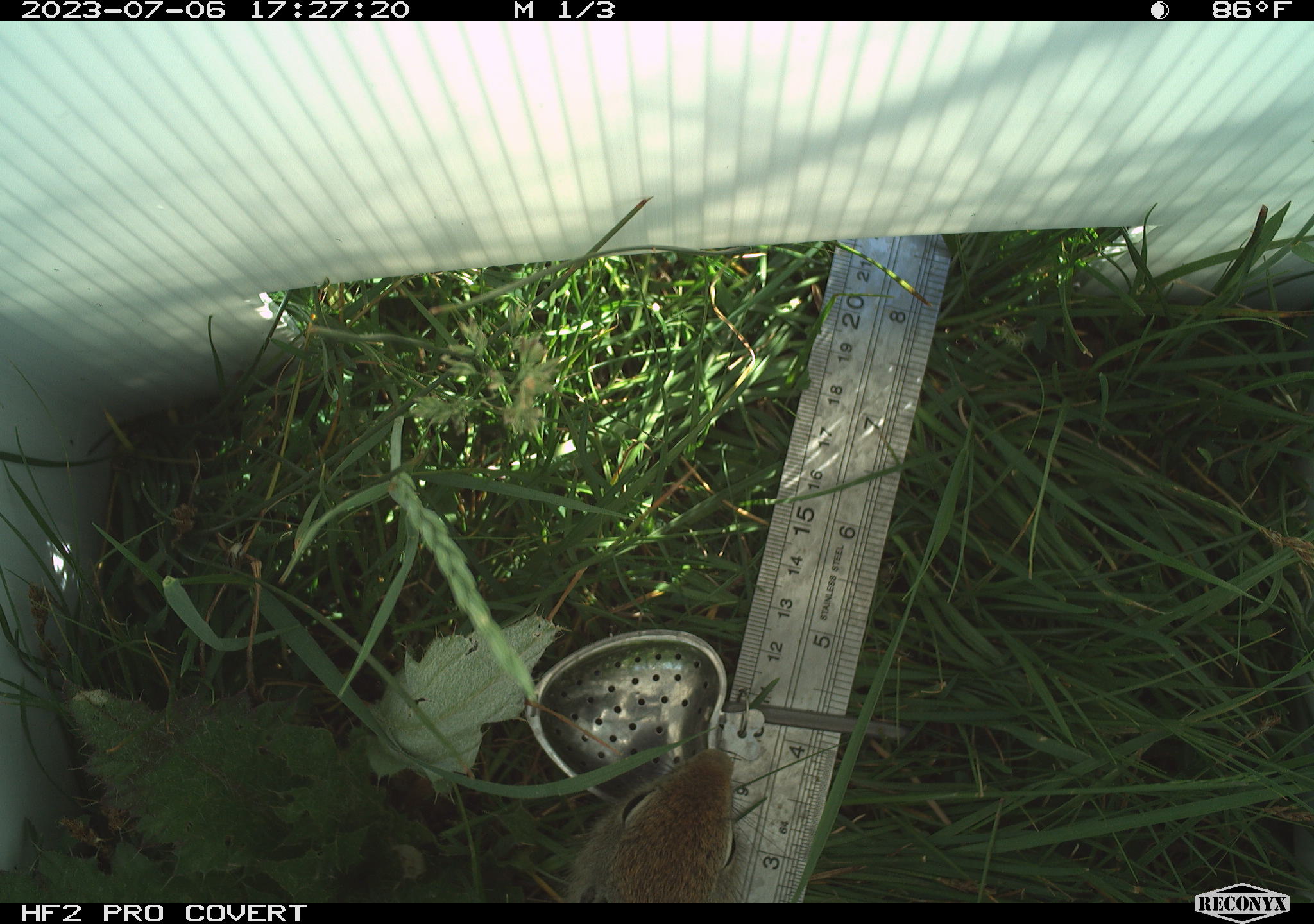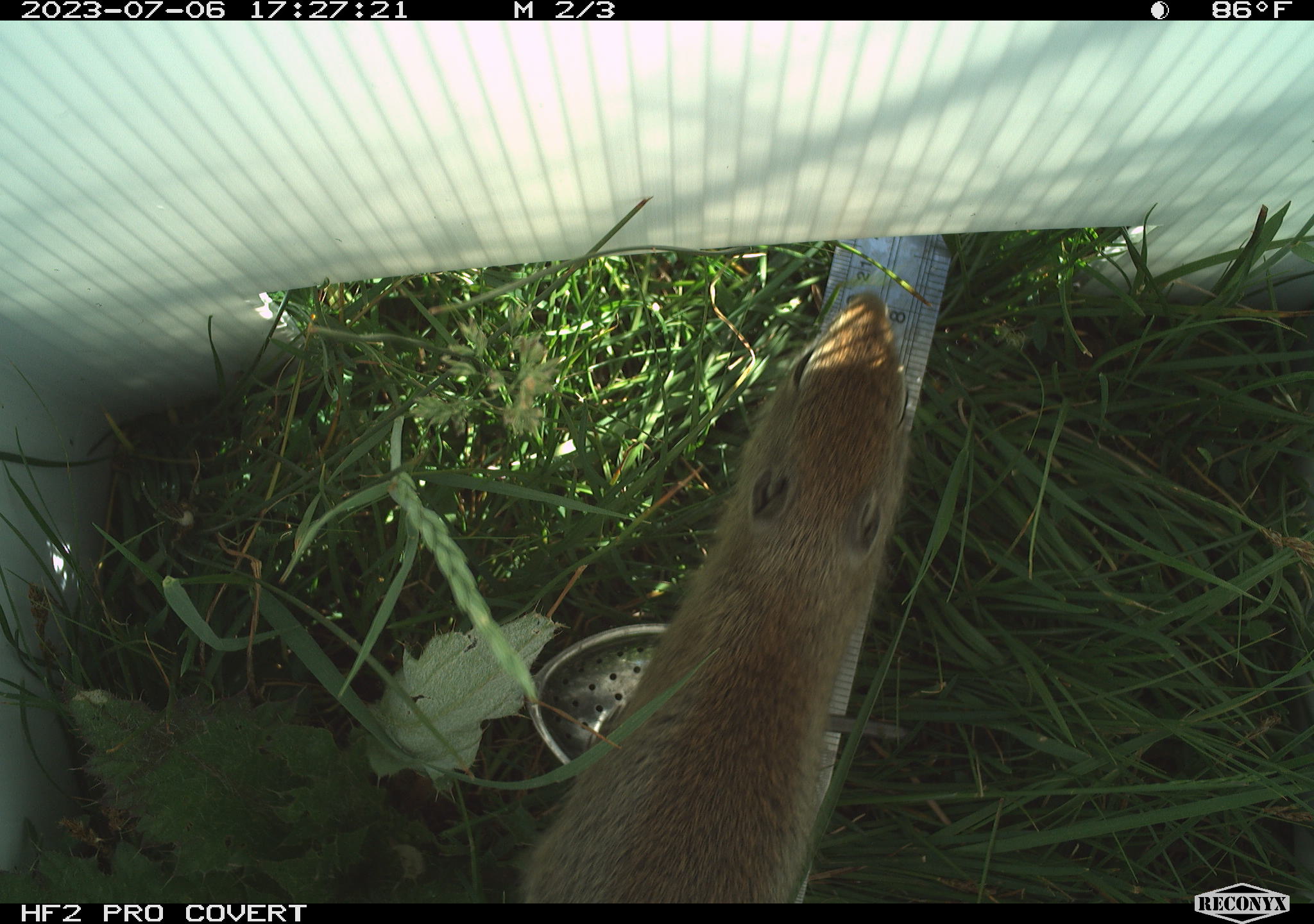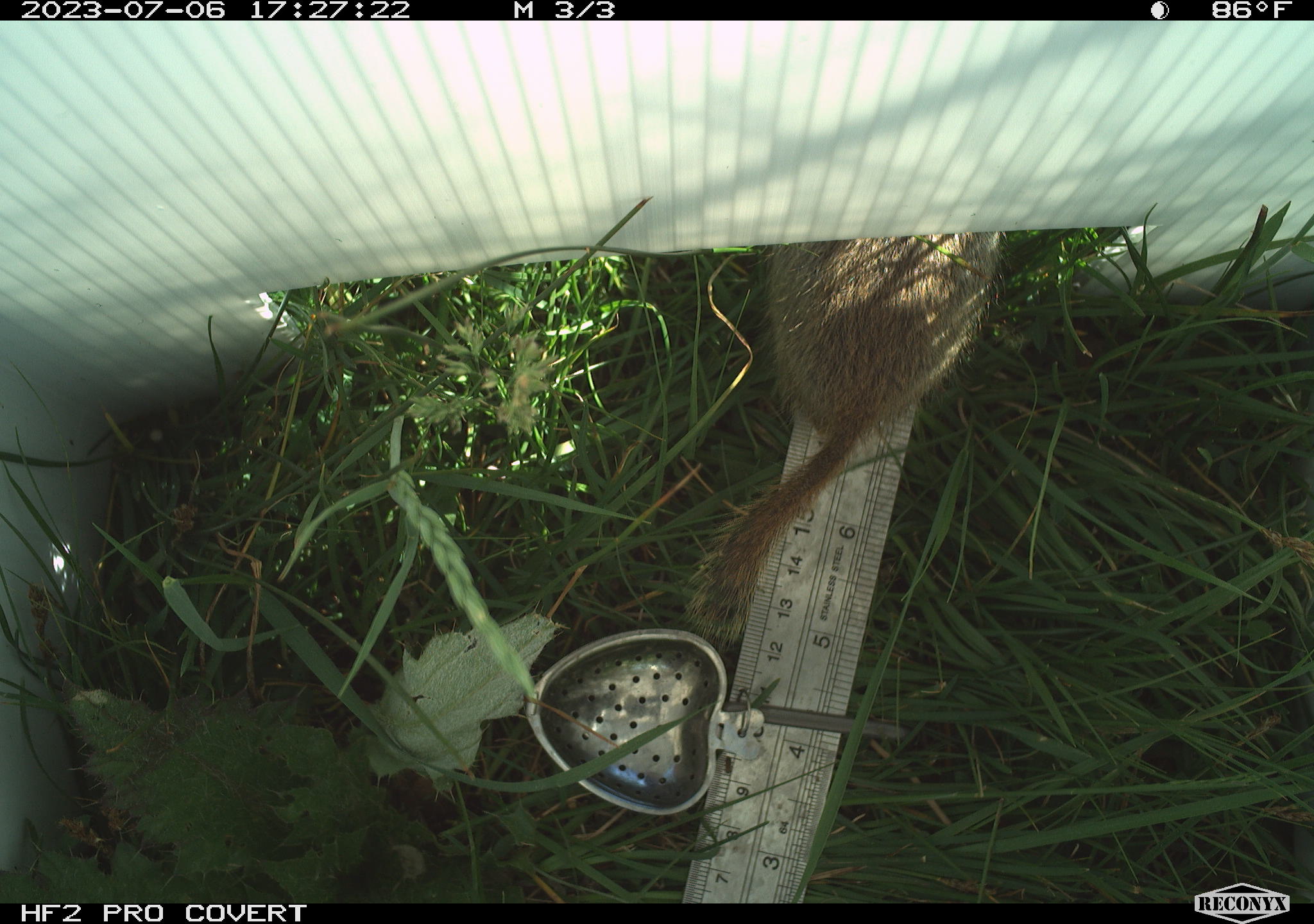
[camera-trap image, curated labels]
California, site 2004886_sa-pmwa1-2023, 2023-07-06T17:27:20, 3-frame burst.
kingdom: Animalia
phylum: Chordata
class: Mammalia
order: Rodentia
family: Sciuridae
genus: Urocitellus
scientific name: Urocitellus beldingi beldingi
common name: belding's ground squirrel